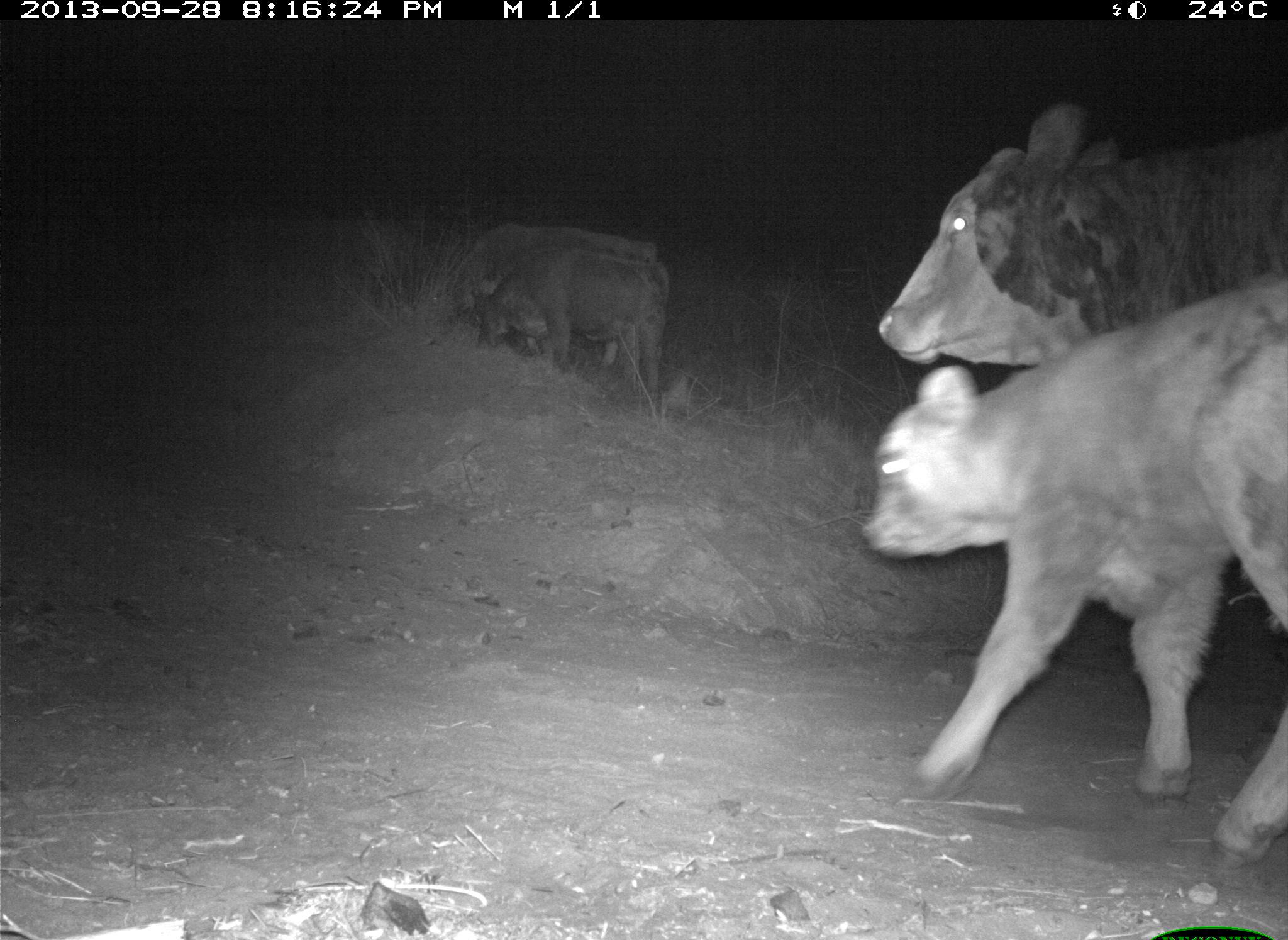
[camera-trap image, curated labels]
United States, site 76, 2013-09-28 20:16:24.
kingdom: Animalia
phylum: Chordata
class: Mammalia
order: Artiodactyla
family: Bovidae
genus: Bos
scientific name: Bos taurus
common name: cow